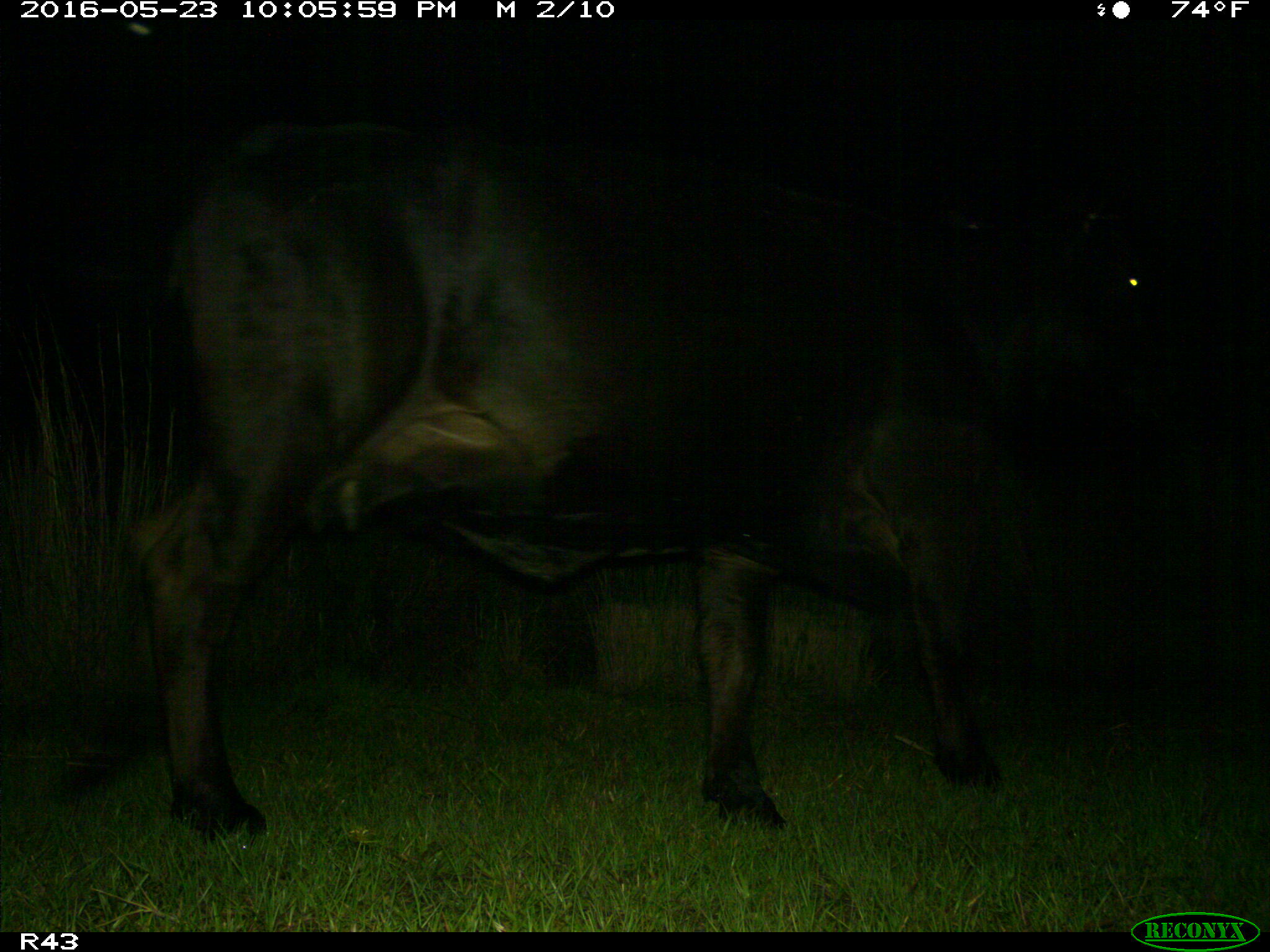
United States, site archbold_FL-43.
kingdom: Animalia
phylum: Chordata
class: Mammalia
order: Artiodactyla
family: Bovidae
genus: Bos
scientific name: Bos taurus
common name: domestic cow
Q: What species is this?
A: Bos taurus (domestic cow).